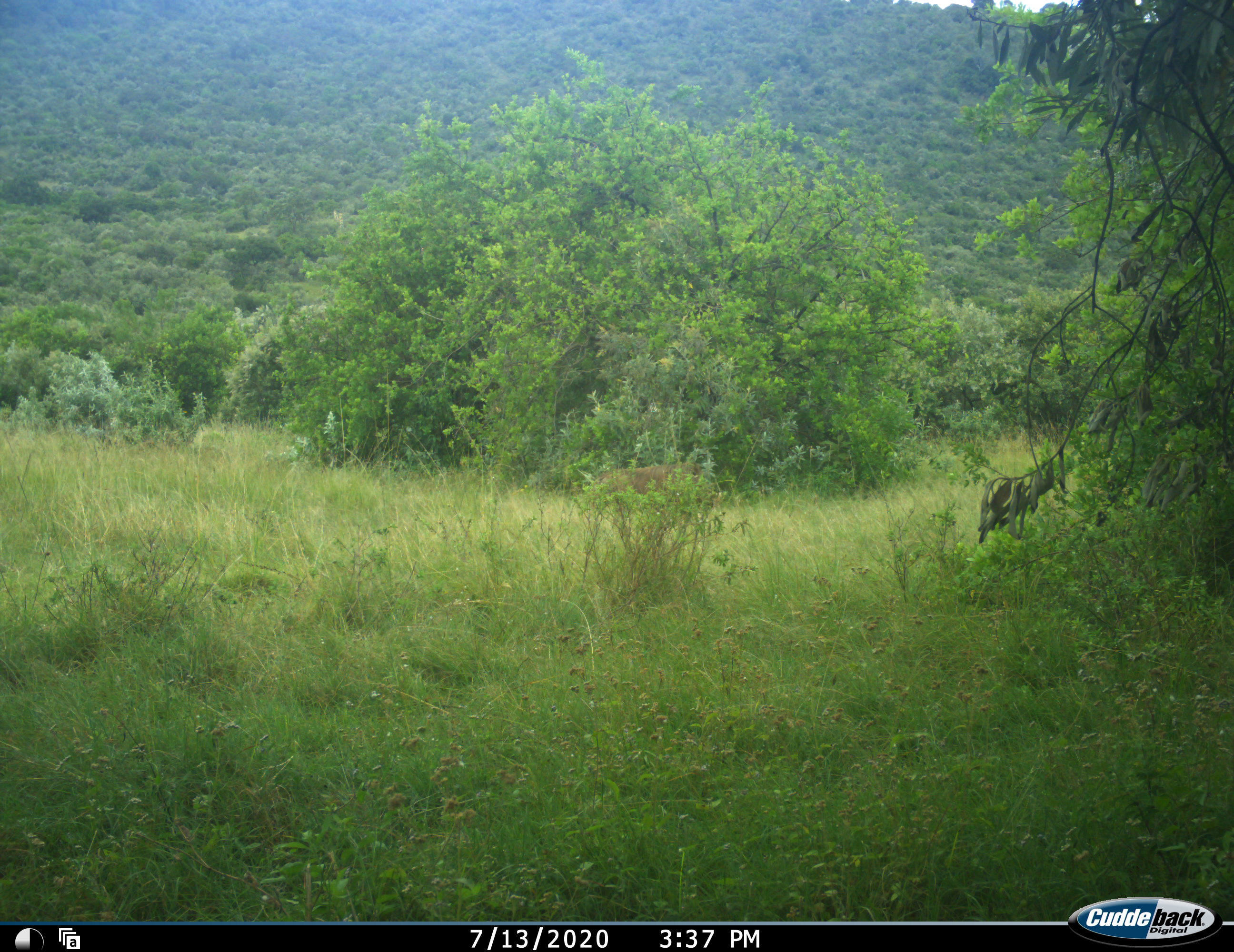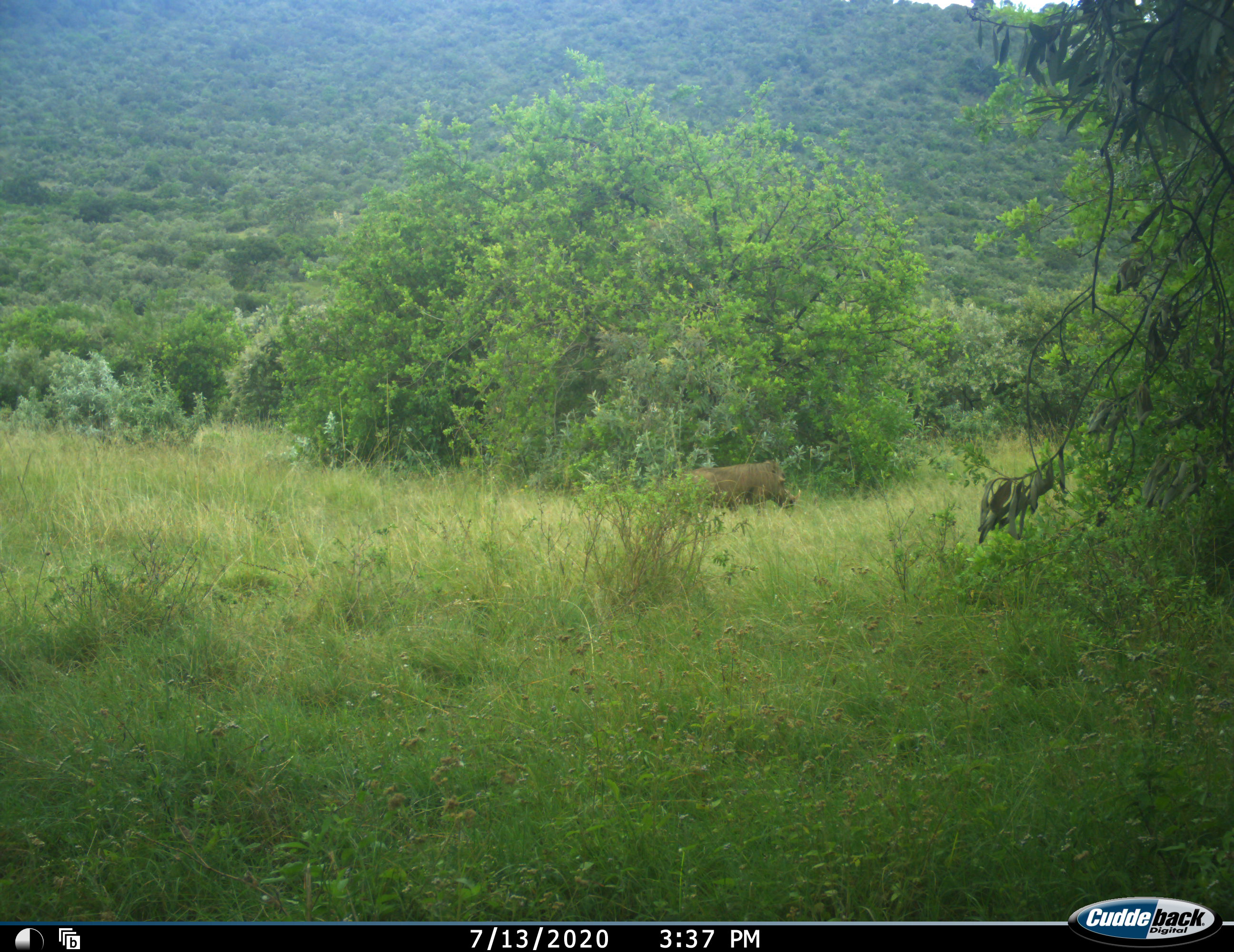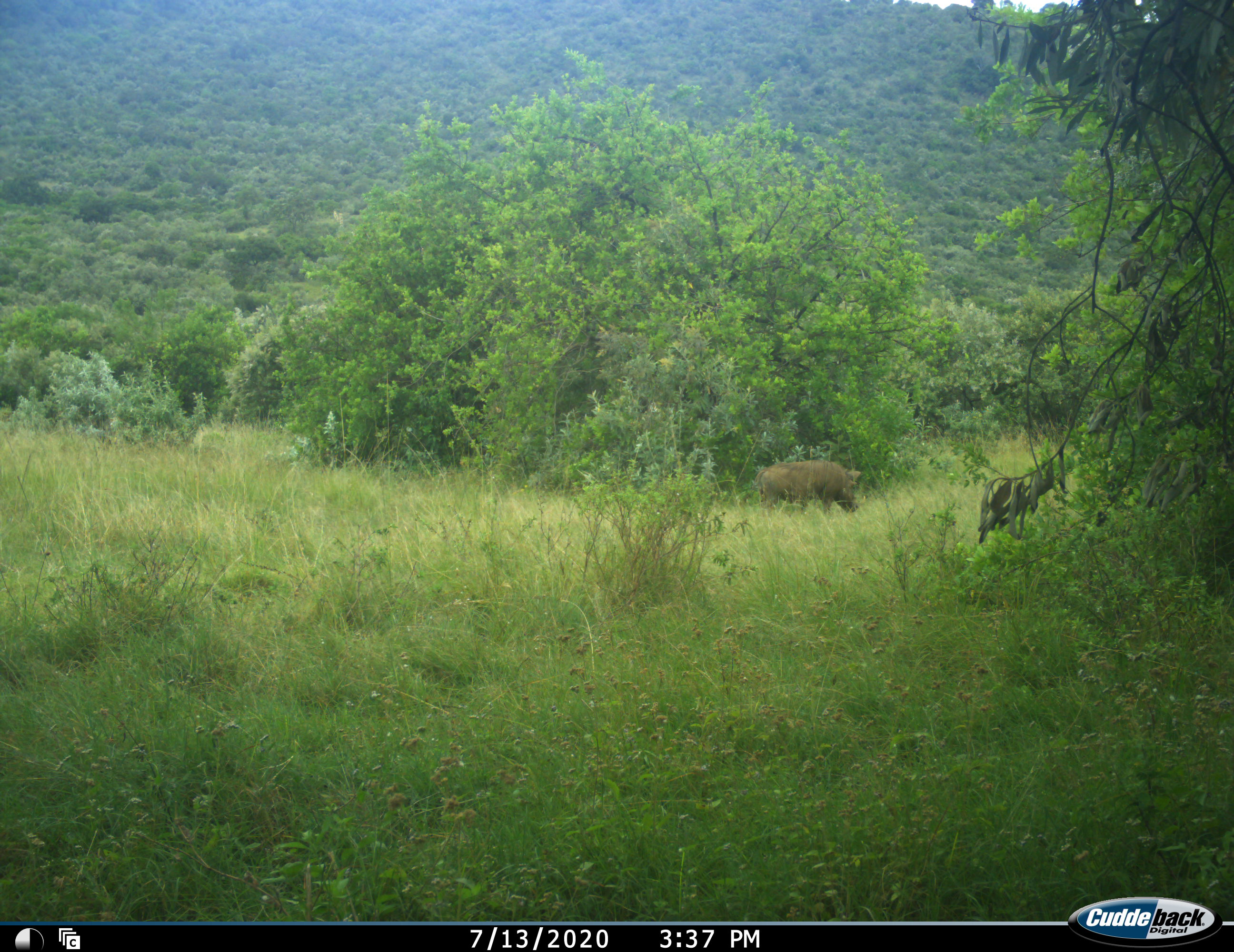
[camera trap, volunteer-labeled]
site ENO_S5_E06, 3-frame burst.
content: unidentified animal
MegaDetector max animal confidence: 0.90